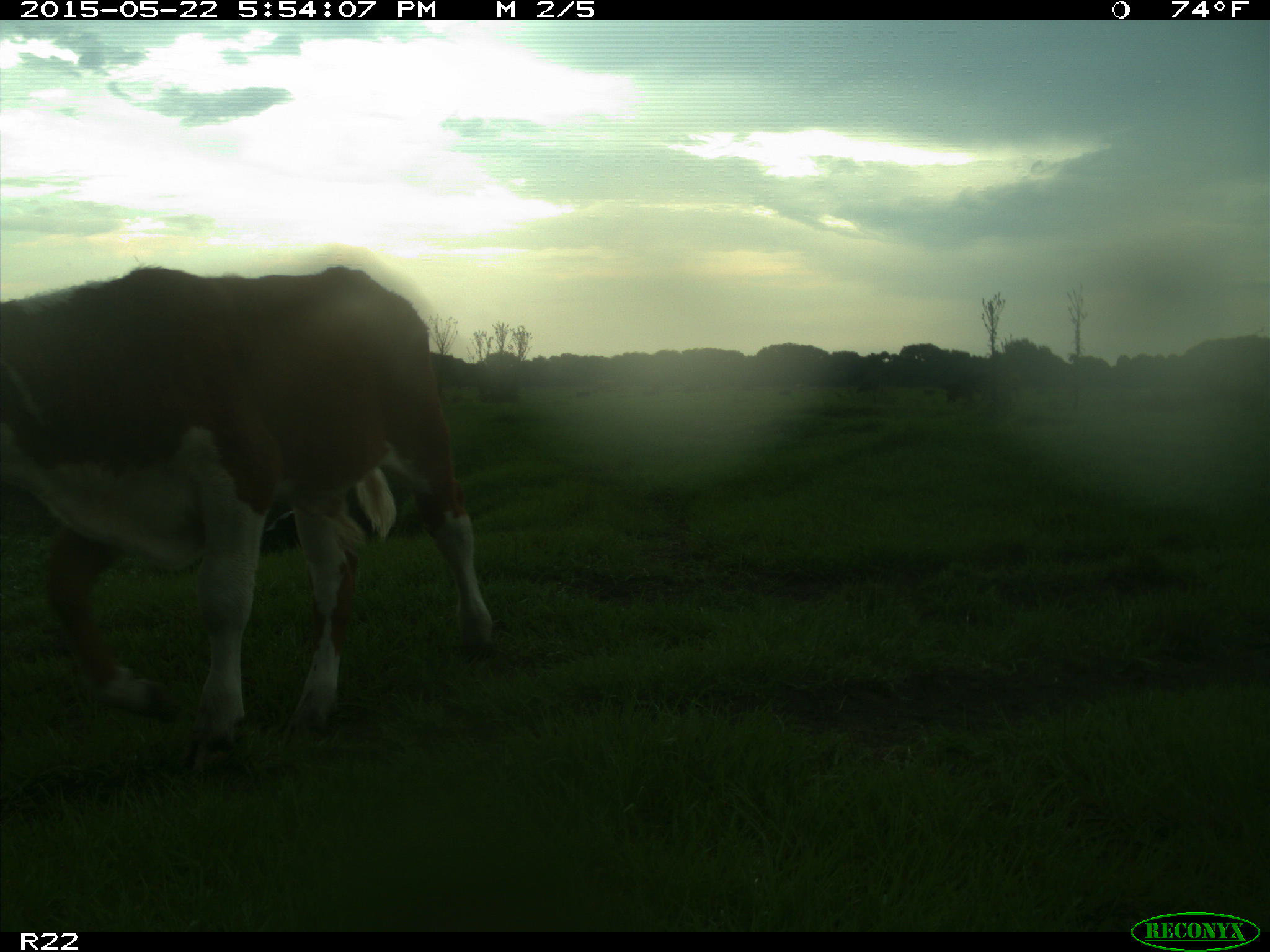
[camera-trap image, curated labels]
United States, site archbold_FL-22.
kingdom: Animalia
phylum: Chordata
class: Mammalia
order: Artiodactyla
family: Bovidae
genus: Bos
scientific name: Bos taurus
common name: domestic cow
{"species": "Bos taurus (domestic cow)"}